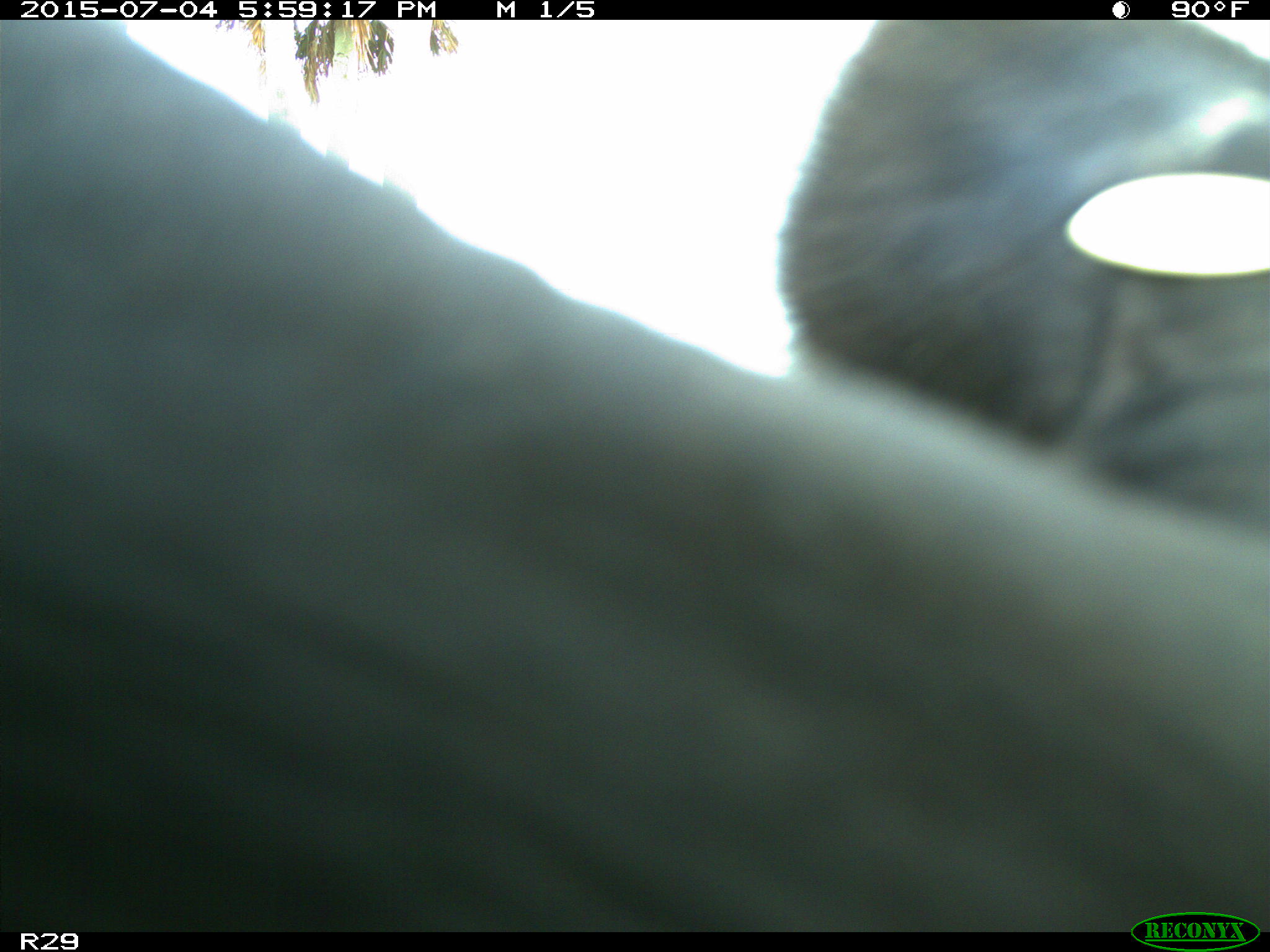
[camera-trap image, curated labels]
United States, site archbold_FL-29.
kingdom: Animalia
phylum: Chordata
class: Mammalia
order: Artiodactyla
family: Bovidae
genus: Bos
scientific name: Bos taurus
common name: domestic cow